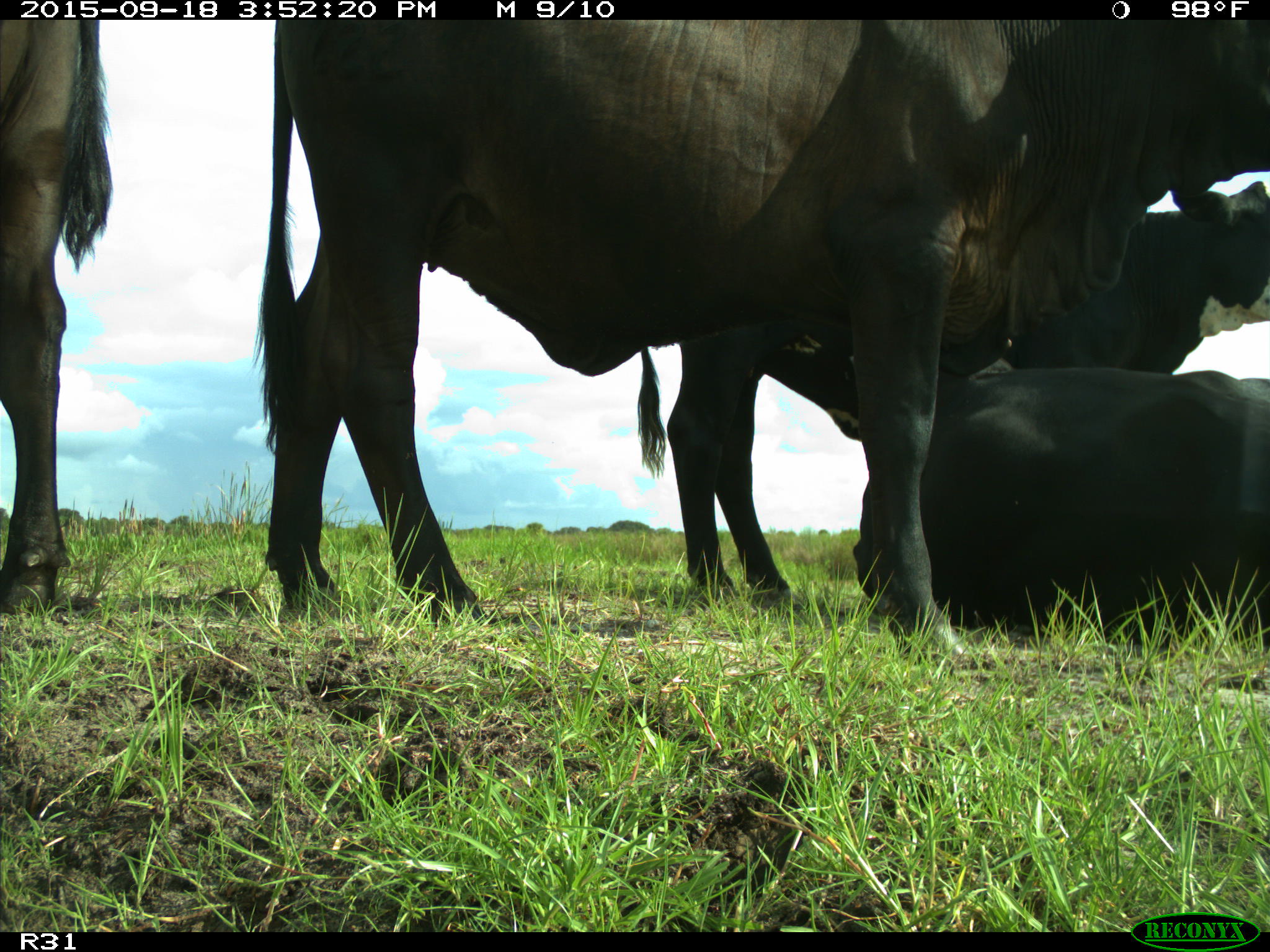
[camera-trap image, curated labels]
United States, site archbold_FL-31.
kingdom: Animalia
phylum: Chordata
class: Mammalia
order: Artiodactyla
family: Bovidae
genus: Bos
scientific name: Bos taurus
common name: domestic cow